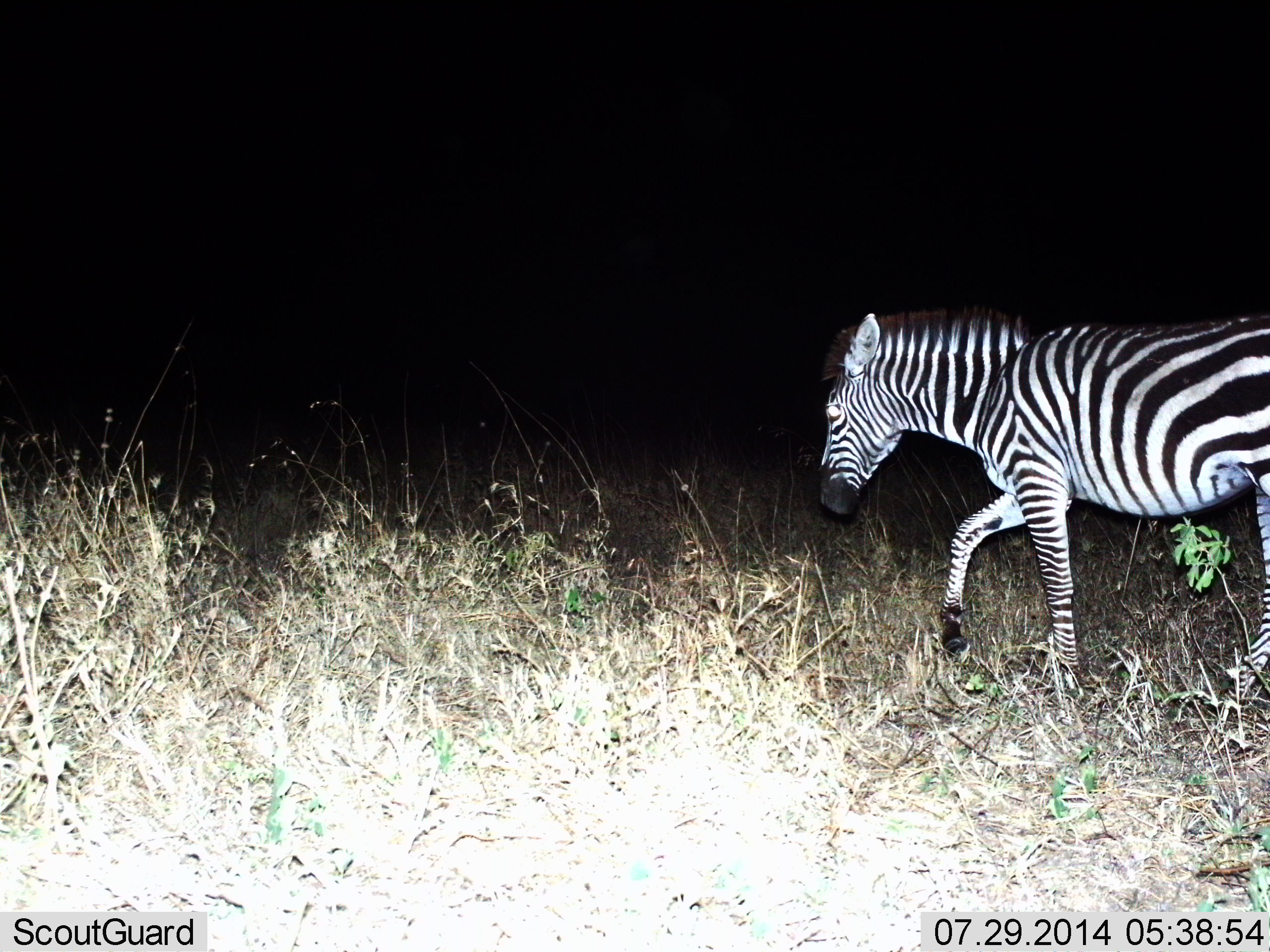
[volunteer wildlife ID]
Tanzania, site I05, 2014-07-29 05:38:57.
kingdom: Animalia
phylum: Chordata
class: Mammalia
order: Perissodactyla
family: Equidae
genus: Equus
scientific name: Equus quagga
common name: plains zebra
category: zebra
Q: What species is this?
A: Zebra (plains zebra) (Equus quagga).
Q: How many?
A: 1.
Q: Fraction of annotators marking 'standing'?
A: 10%.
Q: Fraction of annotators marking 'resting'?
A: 0%.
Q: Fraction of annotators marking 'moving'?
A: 90%.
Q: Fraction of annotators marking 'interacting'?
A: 0%.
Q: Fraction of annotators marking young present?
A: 0%.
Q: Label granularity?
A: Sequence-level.